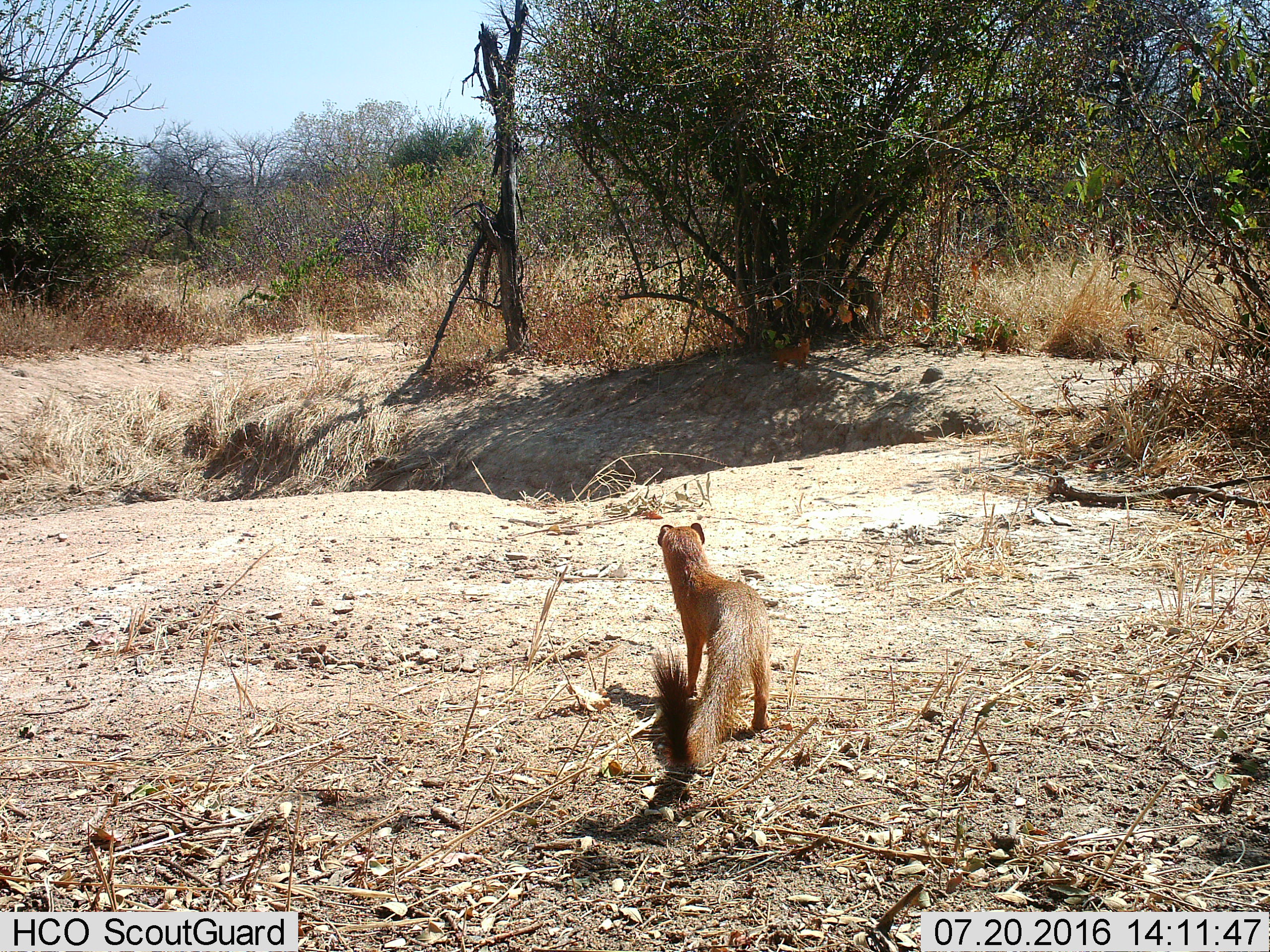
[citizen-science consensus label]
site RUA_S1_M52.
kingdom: Animalia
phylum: Chordata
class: Mammalia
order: Carnivora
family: Herpestidae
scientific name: Herpestidae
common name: mongoose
Mongoose (Herpestidae), count 1. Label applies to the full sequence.